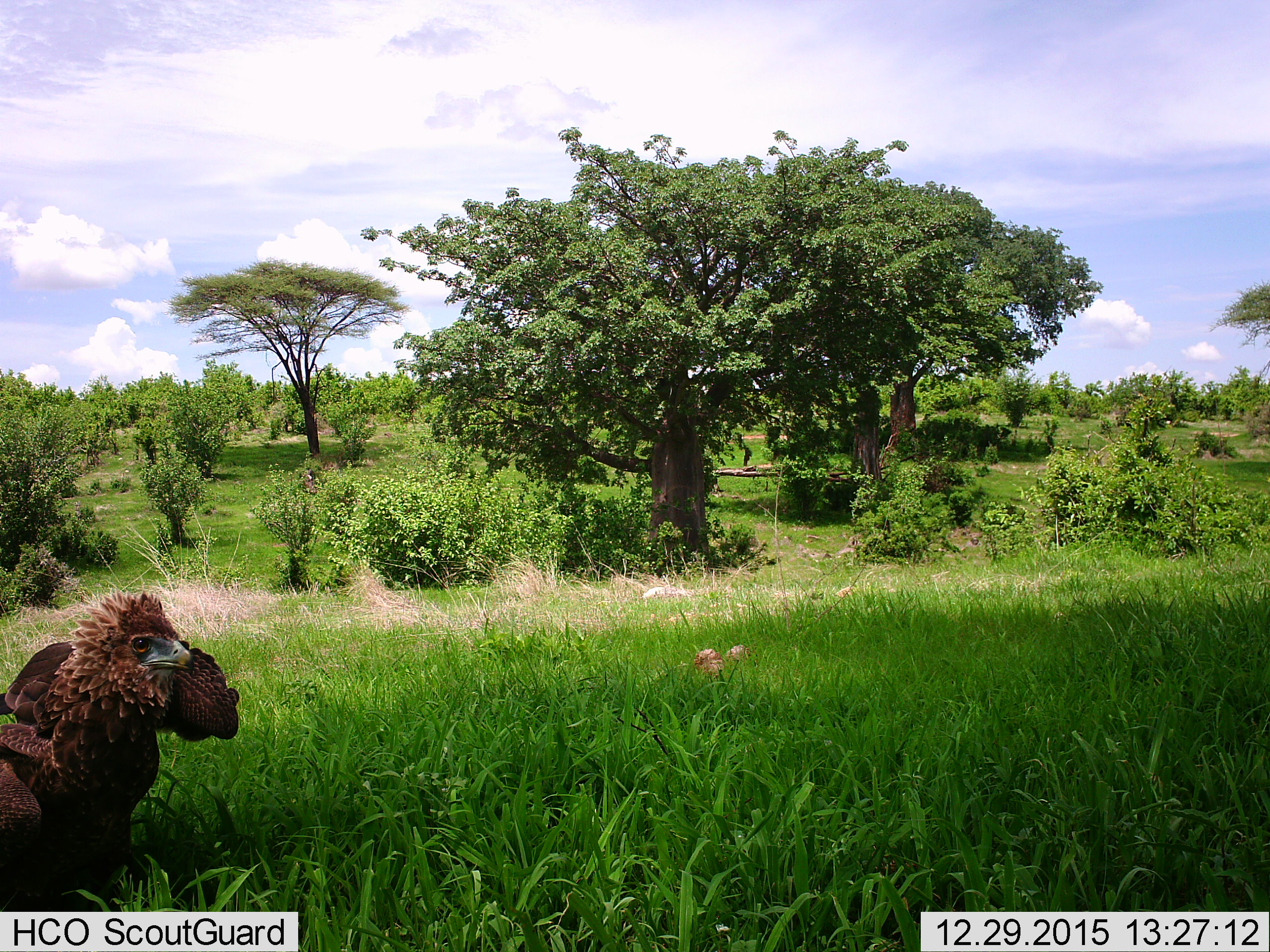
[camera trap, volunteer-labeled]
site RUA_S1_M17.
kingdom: Animalia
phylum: Chordata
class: Aves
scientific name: Aves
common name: bird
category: birdother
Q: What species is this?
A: Birdother (bird) (Aves).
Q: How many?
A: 1.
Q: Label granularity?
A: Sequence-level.